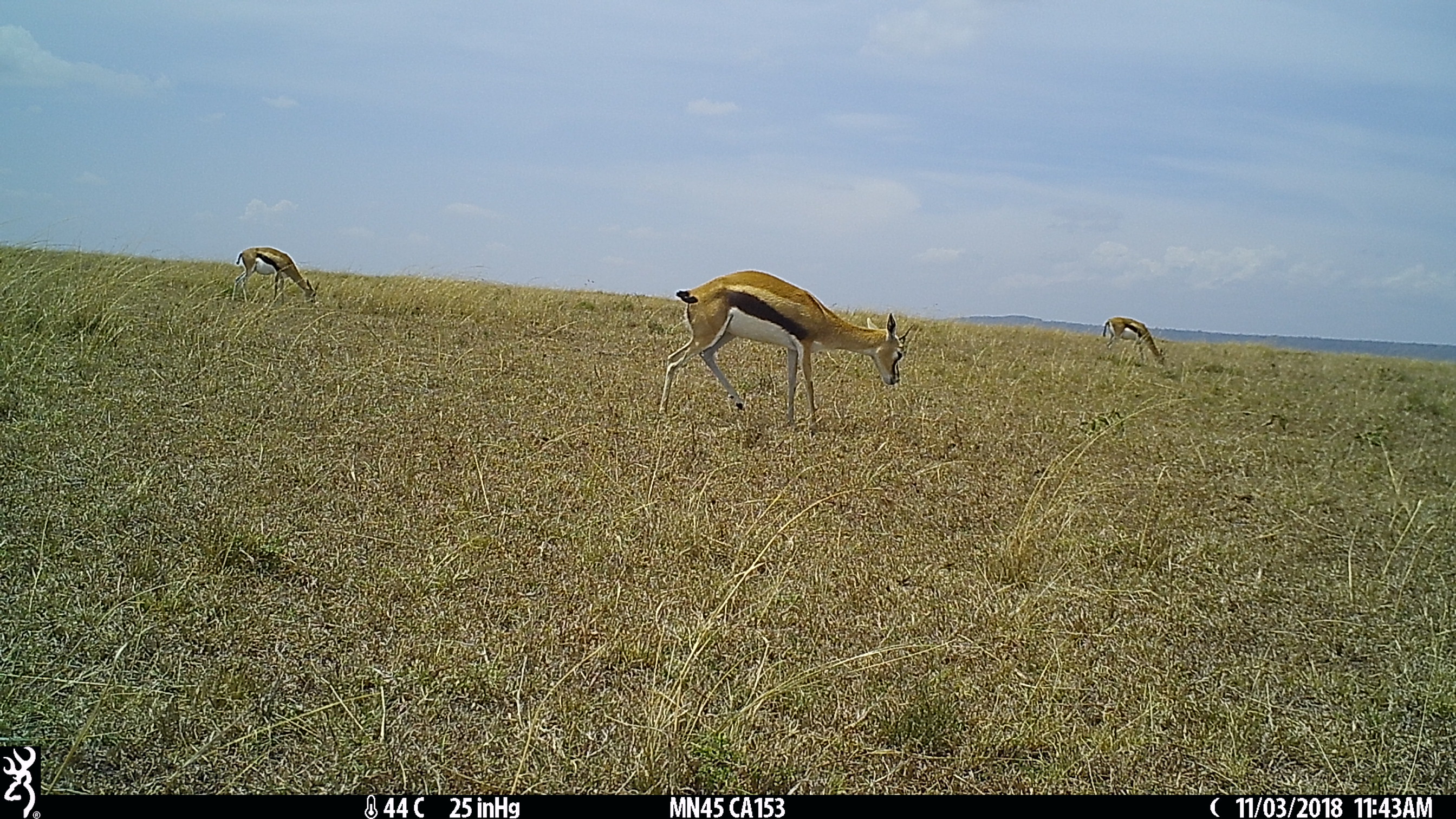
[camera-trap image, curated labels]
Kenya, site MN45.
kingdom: Animalia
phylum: Chordata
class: Mammalia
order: Artiodactyla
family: Bovidae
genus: Eudorcas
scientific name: Eudorcas thomsonii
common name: thomon's gazelle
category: gazelle thomsons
Gazelle thomsons (thomon's gazelle) (Eudorcas thomsonii).